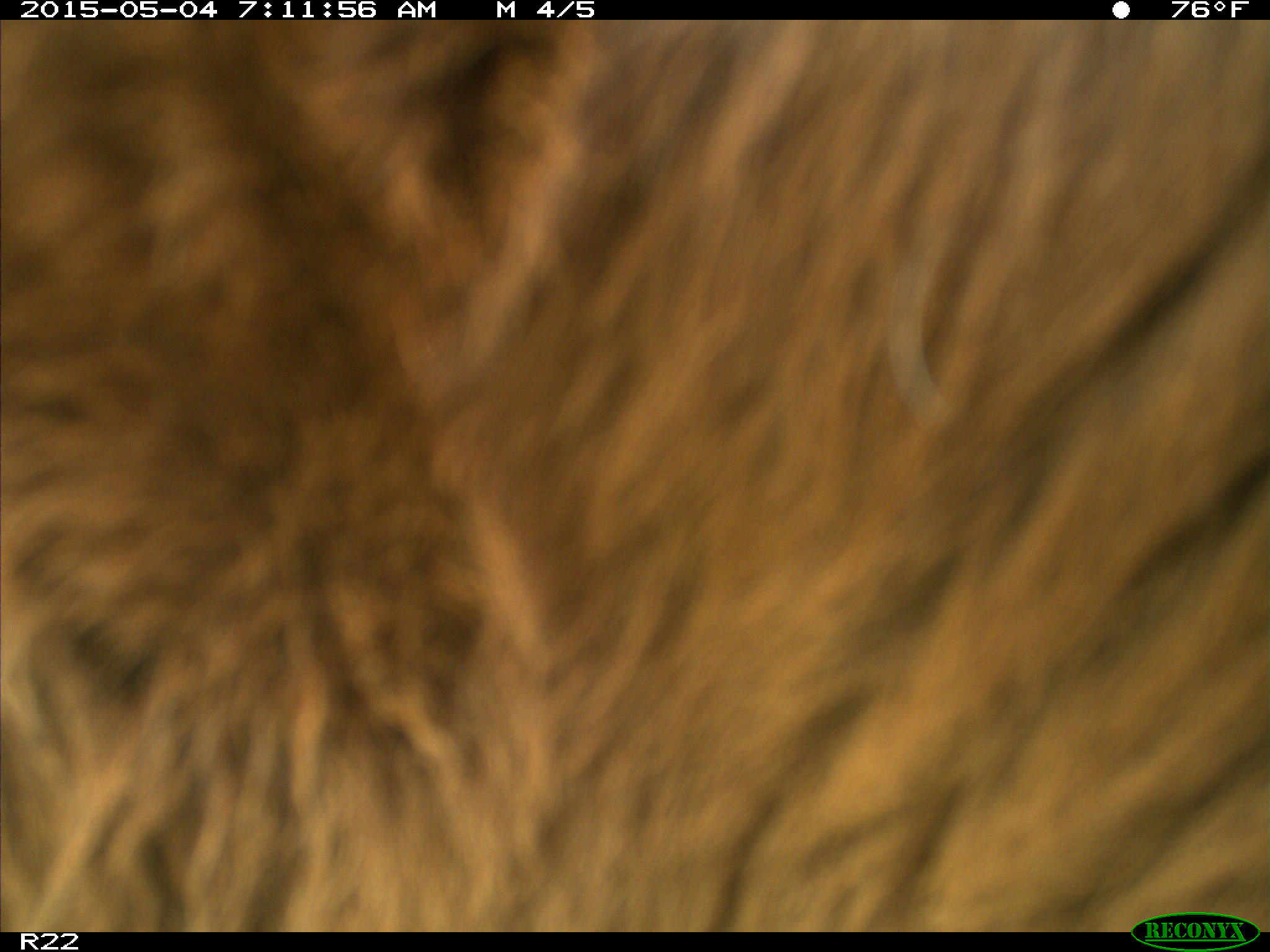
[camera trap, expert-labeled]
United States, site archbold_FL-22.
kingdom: Animalia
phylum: Chordata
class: Mammalia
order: Artiodactyla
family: Bovidae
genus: Bos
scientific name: Bos taurus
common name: domestic cow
Bos taurus (domestic cow).